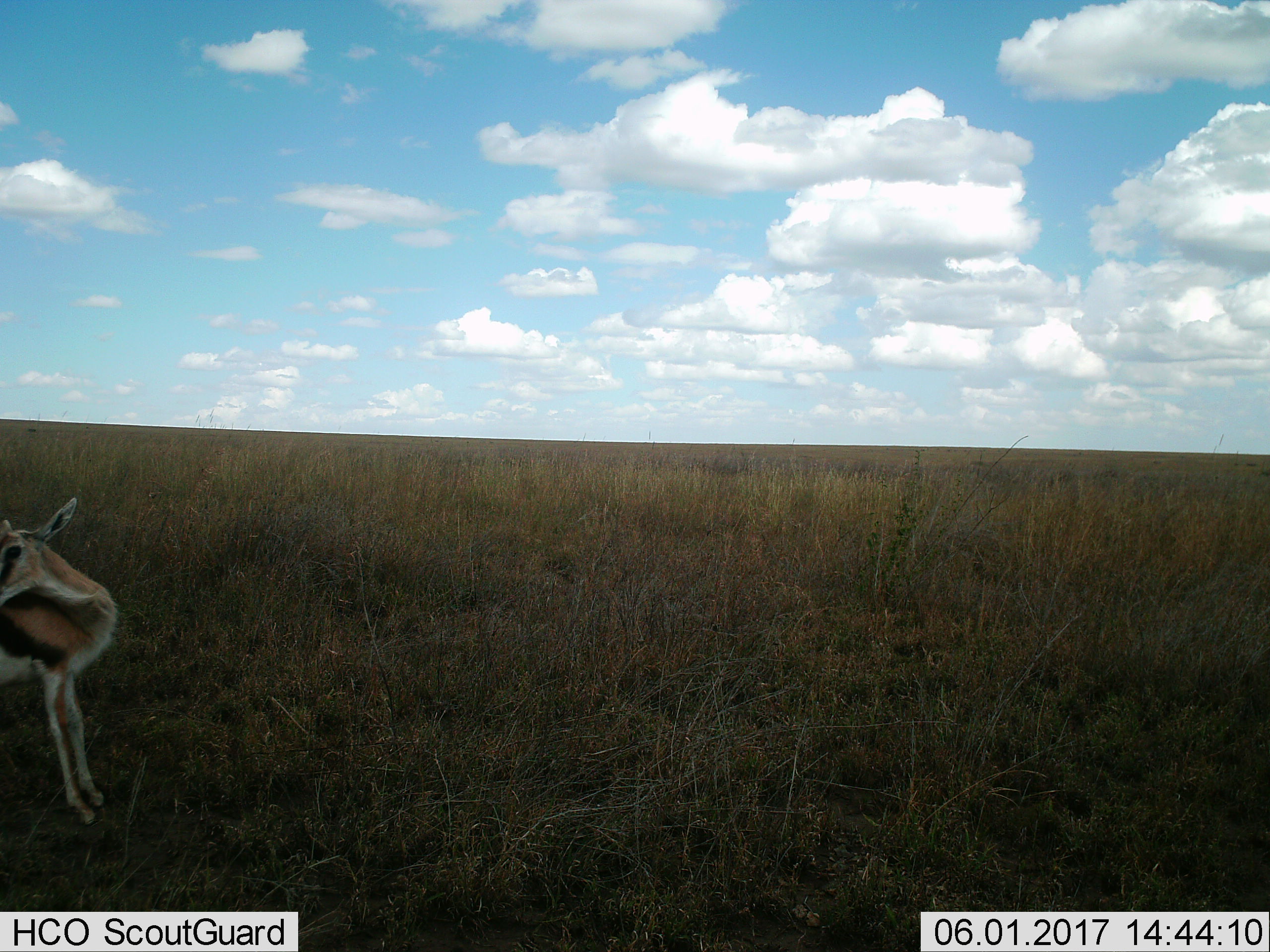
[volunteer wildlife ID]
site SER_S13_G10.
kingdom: Animalia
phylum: Chordata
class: Mammalia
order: Artiodactyla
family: Bovidae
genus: Eudorcas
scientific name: Eudorcas thomsonii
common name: thomson's gazelle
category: gazellethomsons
Gazellethomsons (thomson's gazelle) (Eudorcas thomsonii), count 1. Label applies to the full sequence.